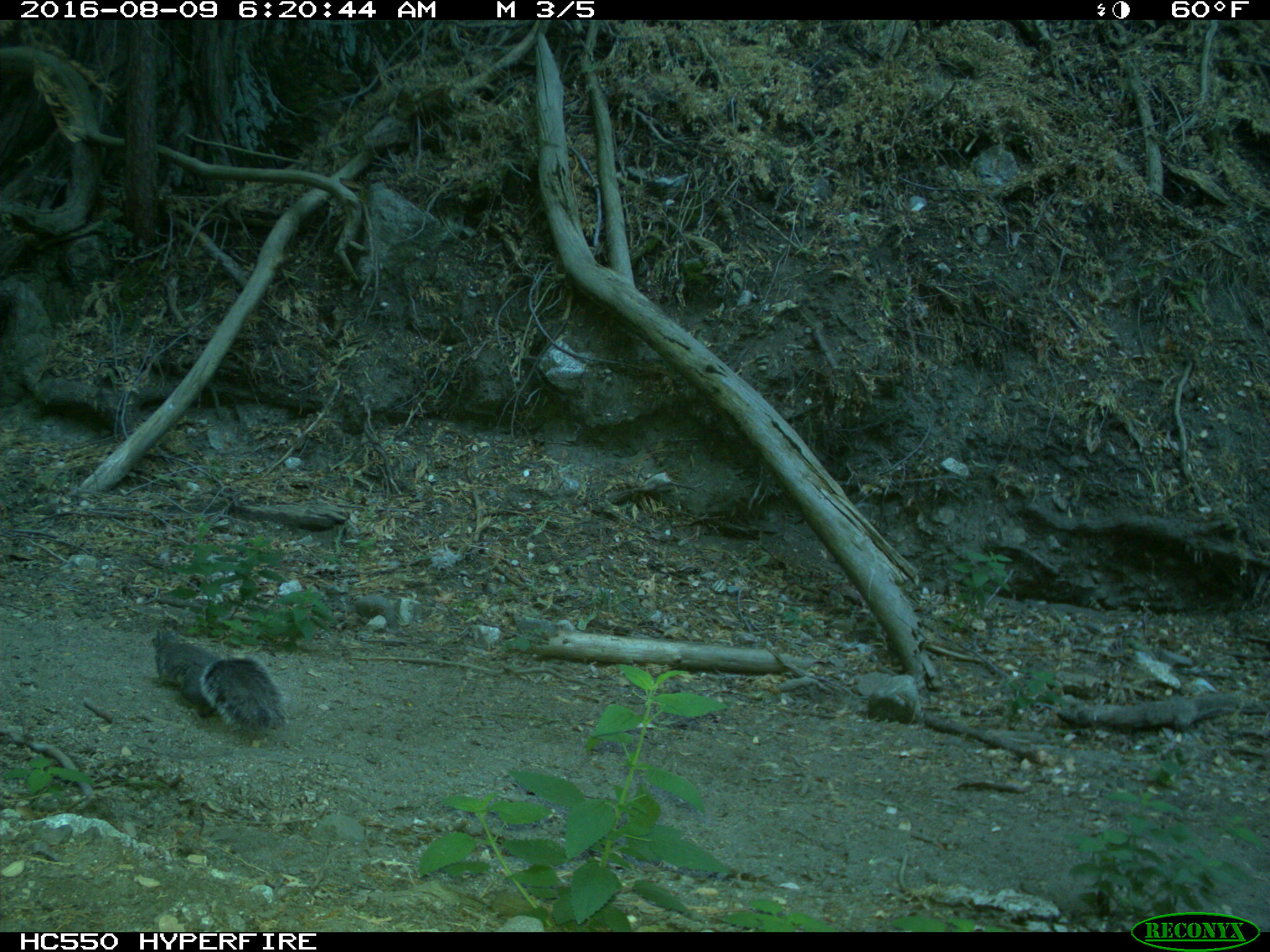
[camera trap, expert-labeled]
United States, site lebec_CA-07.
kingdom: Animalia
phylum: Chordata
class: Mammalia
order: Rodentia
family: Sciuridae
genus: Sciurus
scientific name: Sciurus carolinensis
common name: eastern gray squirrel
Sciurus carolinensis (eastern gray squirrel).